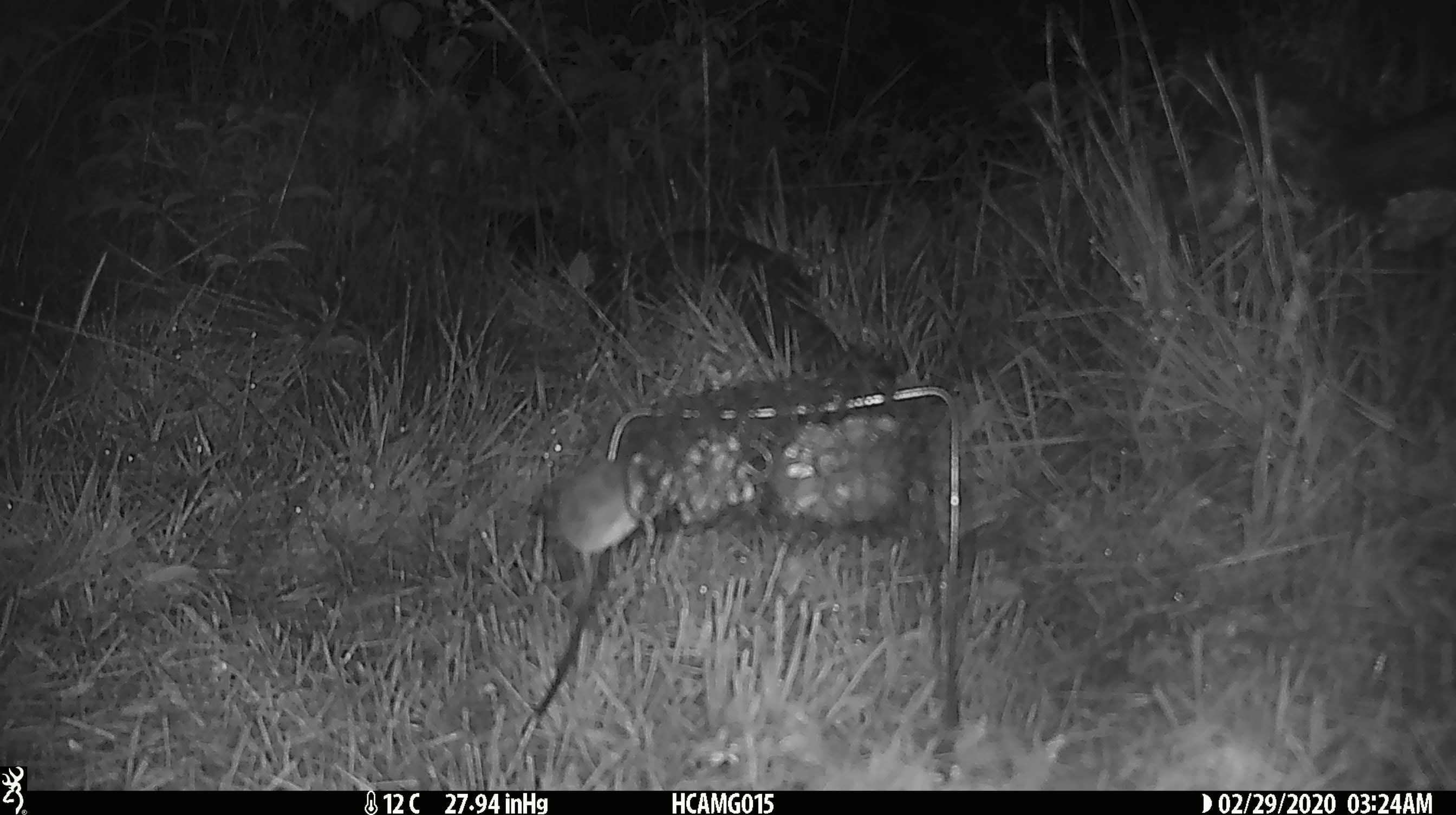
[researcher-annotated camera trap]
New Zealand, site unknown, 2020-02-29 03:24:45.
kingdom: Animalia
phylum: Chordata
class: Mammalia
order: Rodentia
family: Muridae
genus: Mus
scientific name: Mus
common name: mouse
Mouse (Mus).